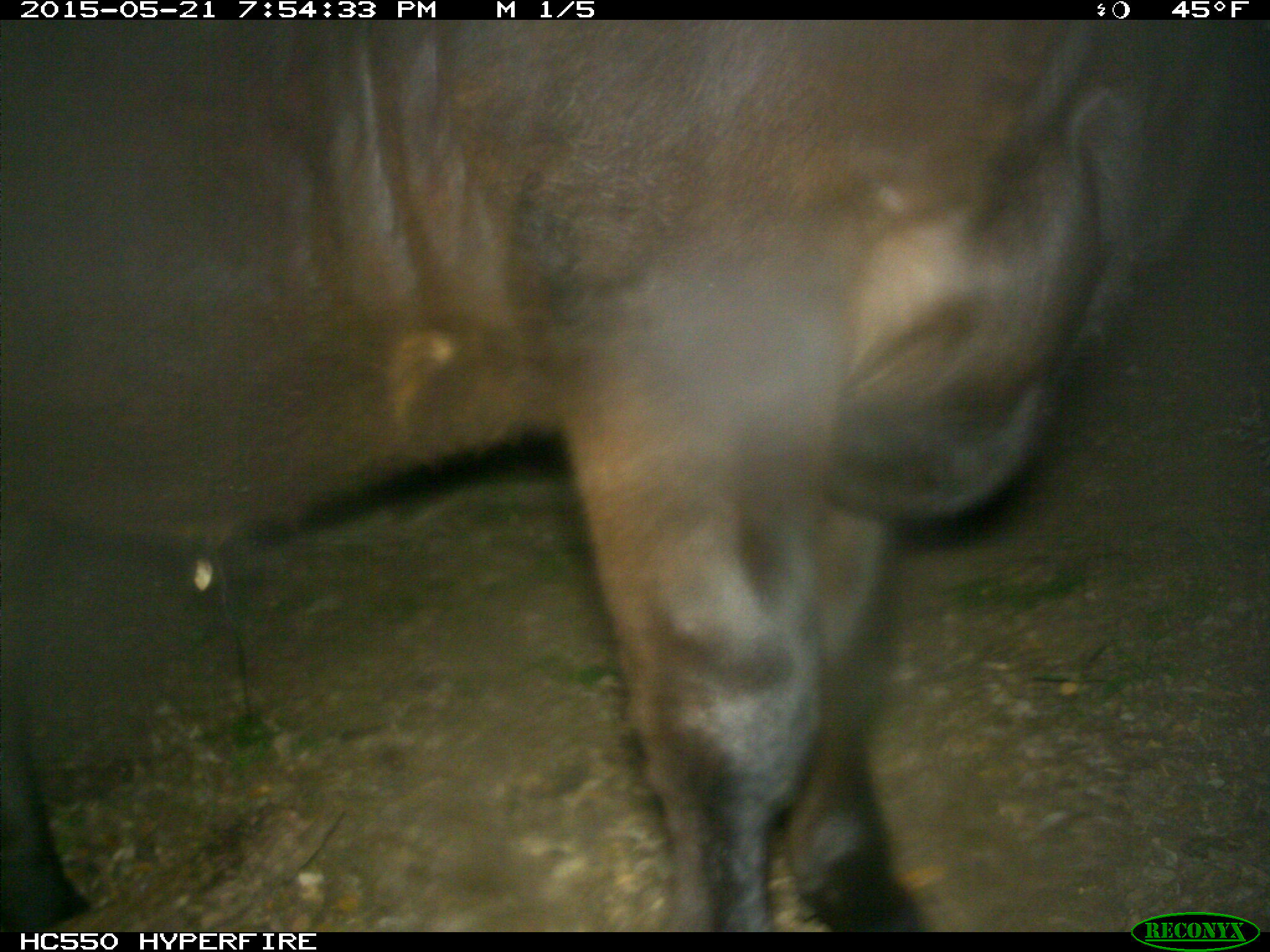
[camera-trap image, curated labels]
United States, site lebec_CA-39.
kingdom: Animalia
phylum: Chordata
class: Mammalia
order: Artiodactyla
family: Bovidae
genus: Bos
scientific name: Bos taurus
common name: domestic cow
Bos taurus (domestic cow).